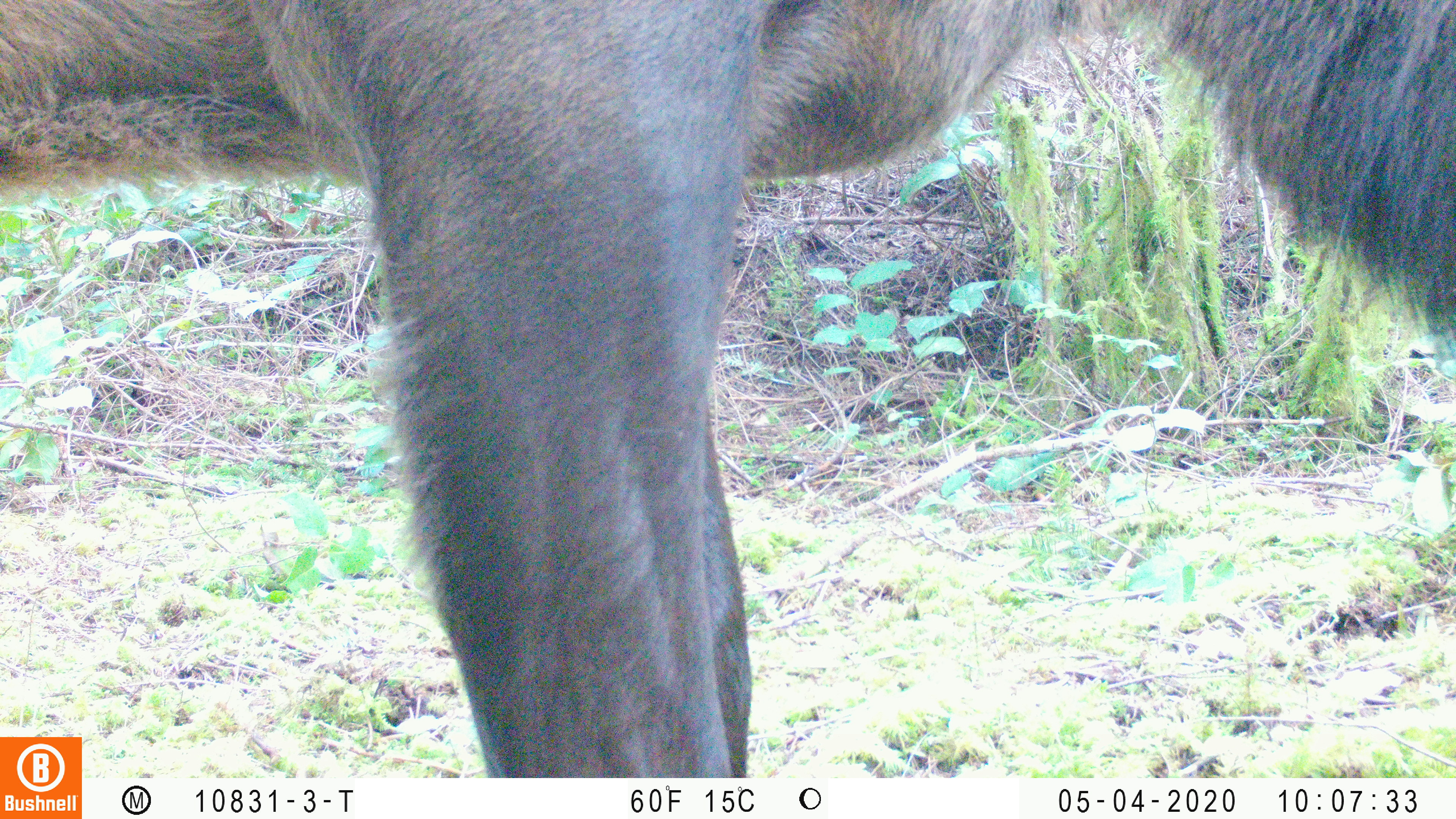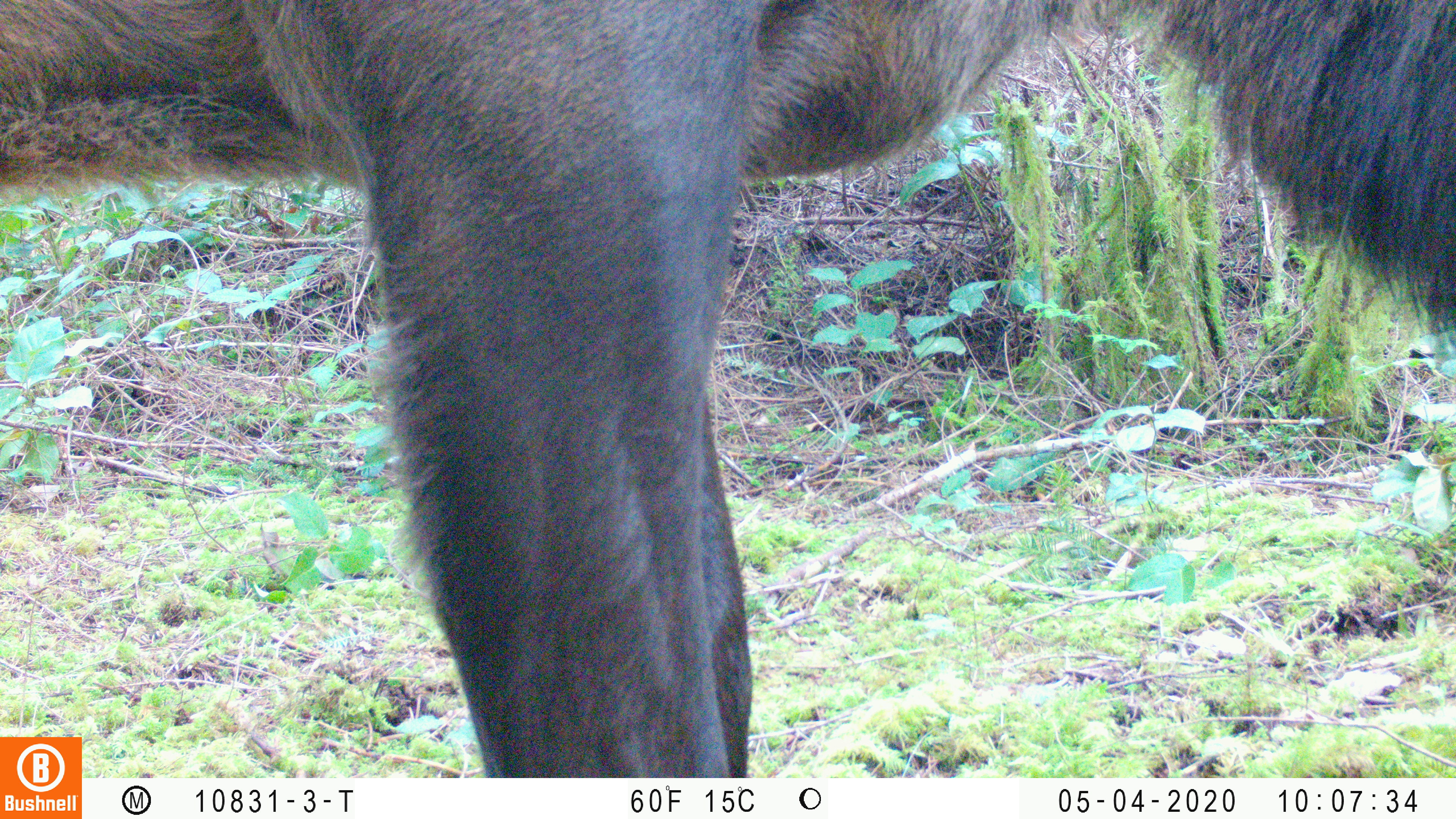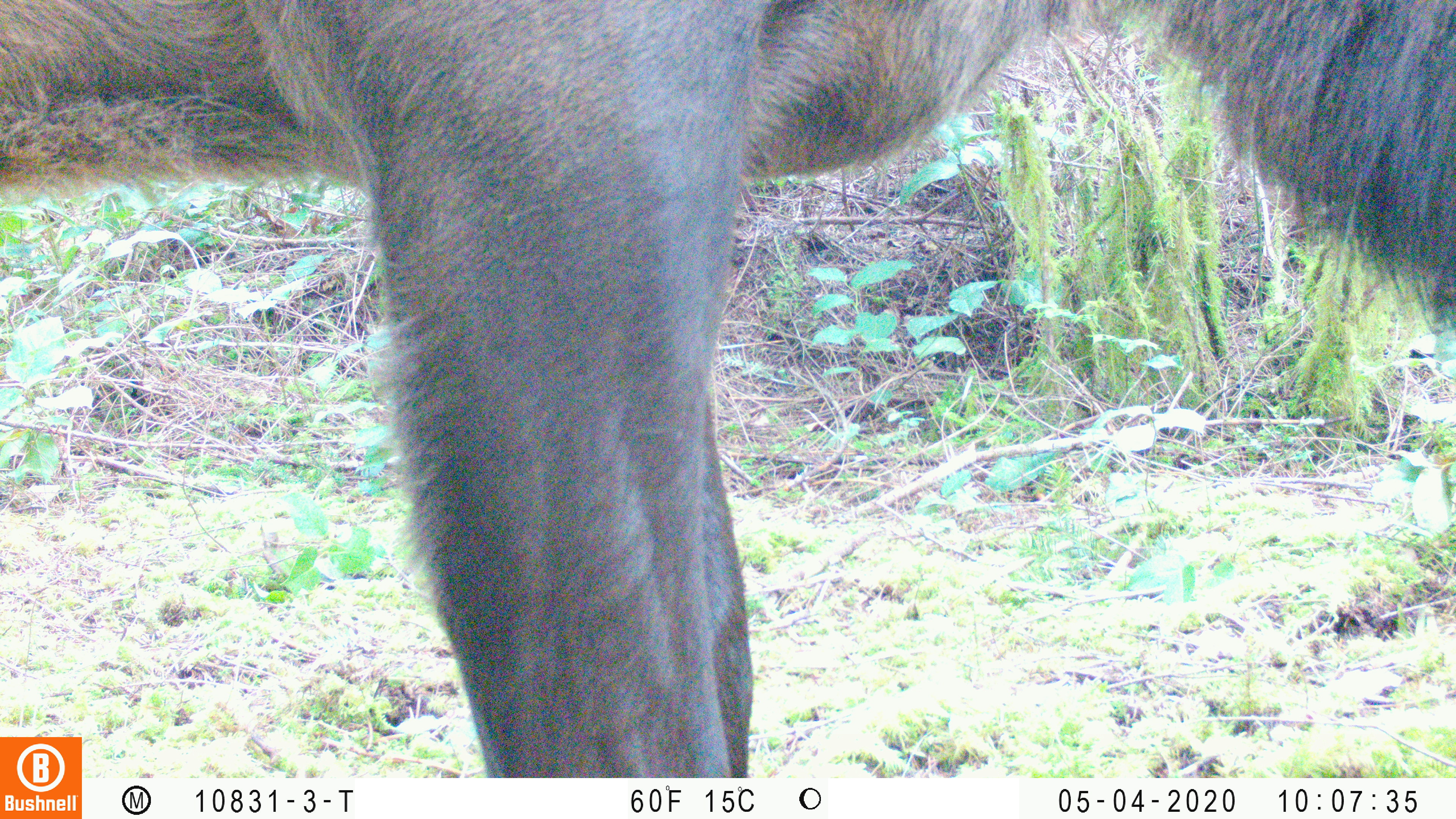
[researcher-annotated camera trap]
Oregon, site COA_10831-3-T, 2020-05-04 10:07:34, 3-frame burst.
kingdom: Animalia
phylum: Chordata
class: Mammalia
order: Artiodactyla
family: Cervidae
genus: Cervus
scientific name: Cervus canadensis roosevelti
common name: roosevelt elk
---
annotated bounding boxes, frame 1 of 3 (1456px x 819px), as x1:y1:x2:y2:
roosevelt elk: 0:1:1449:730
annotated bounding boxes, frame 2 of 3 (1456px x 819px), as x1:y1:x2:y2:
roosevelt elk: 0:0:1449:730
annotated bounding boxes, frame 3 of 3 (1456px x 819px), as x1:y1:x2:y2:
roosevelt elk: 0:0:1453:732